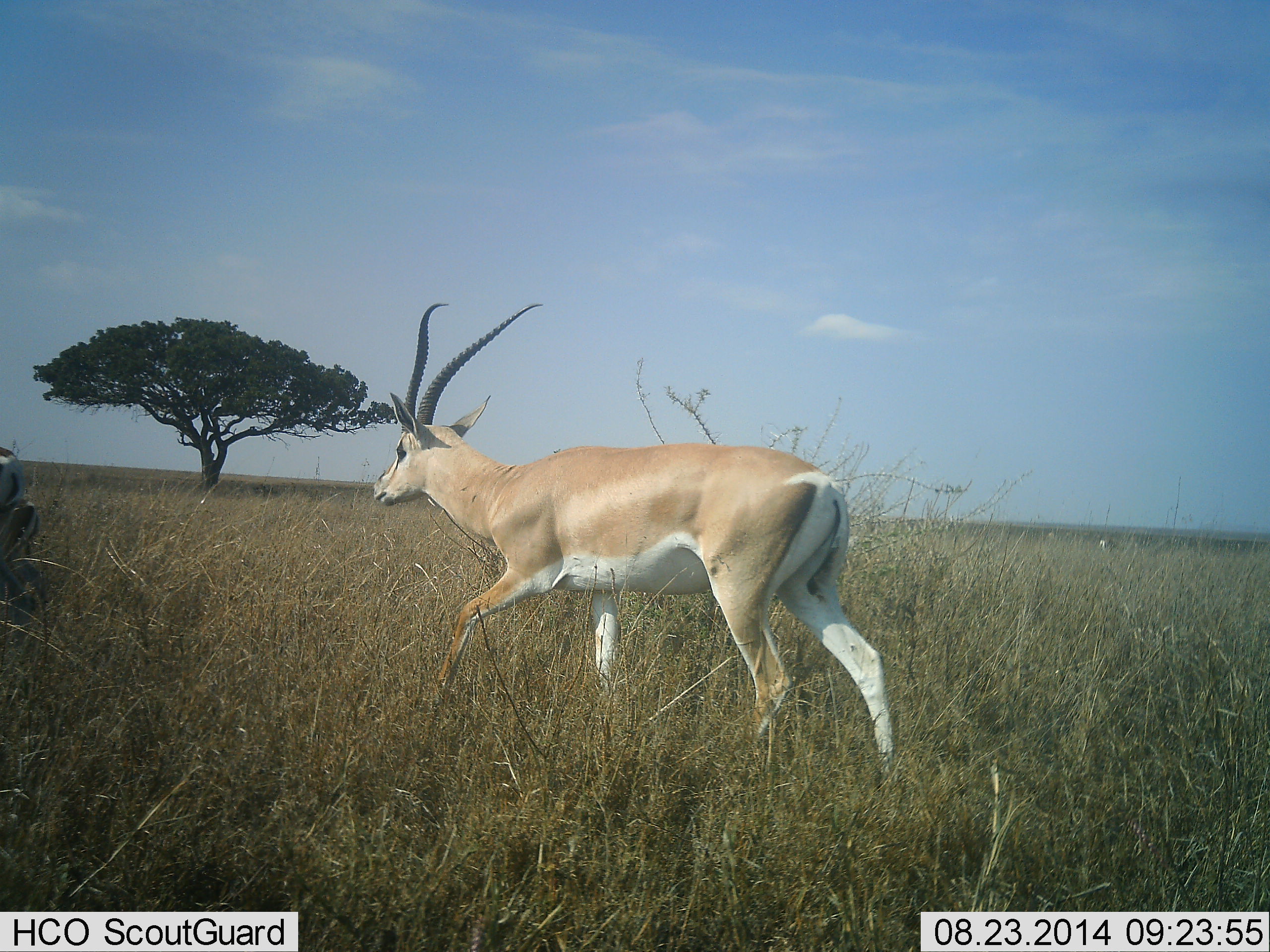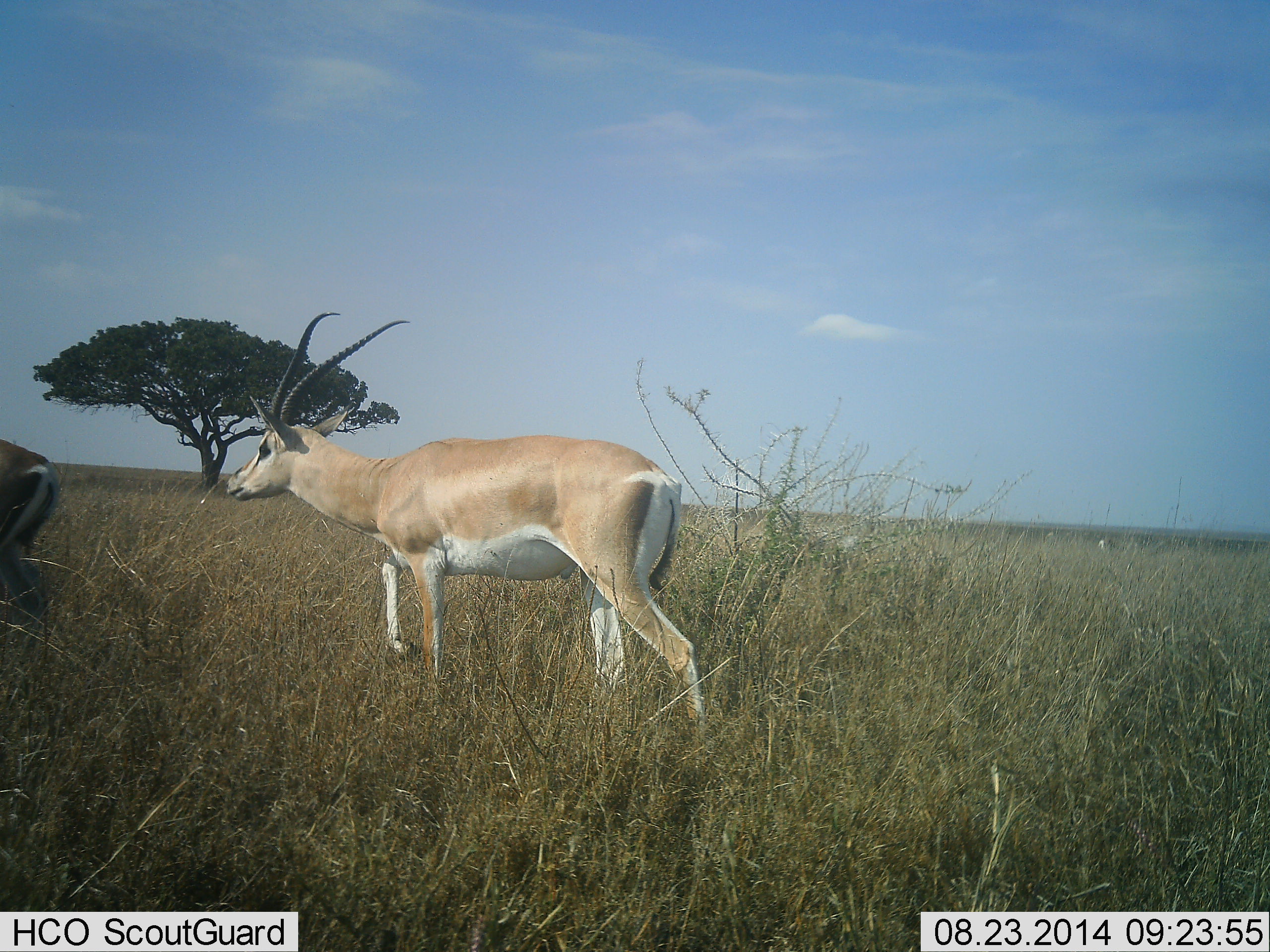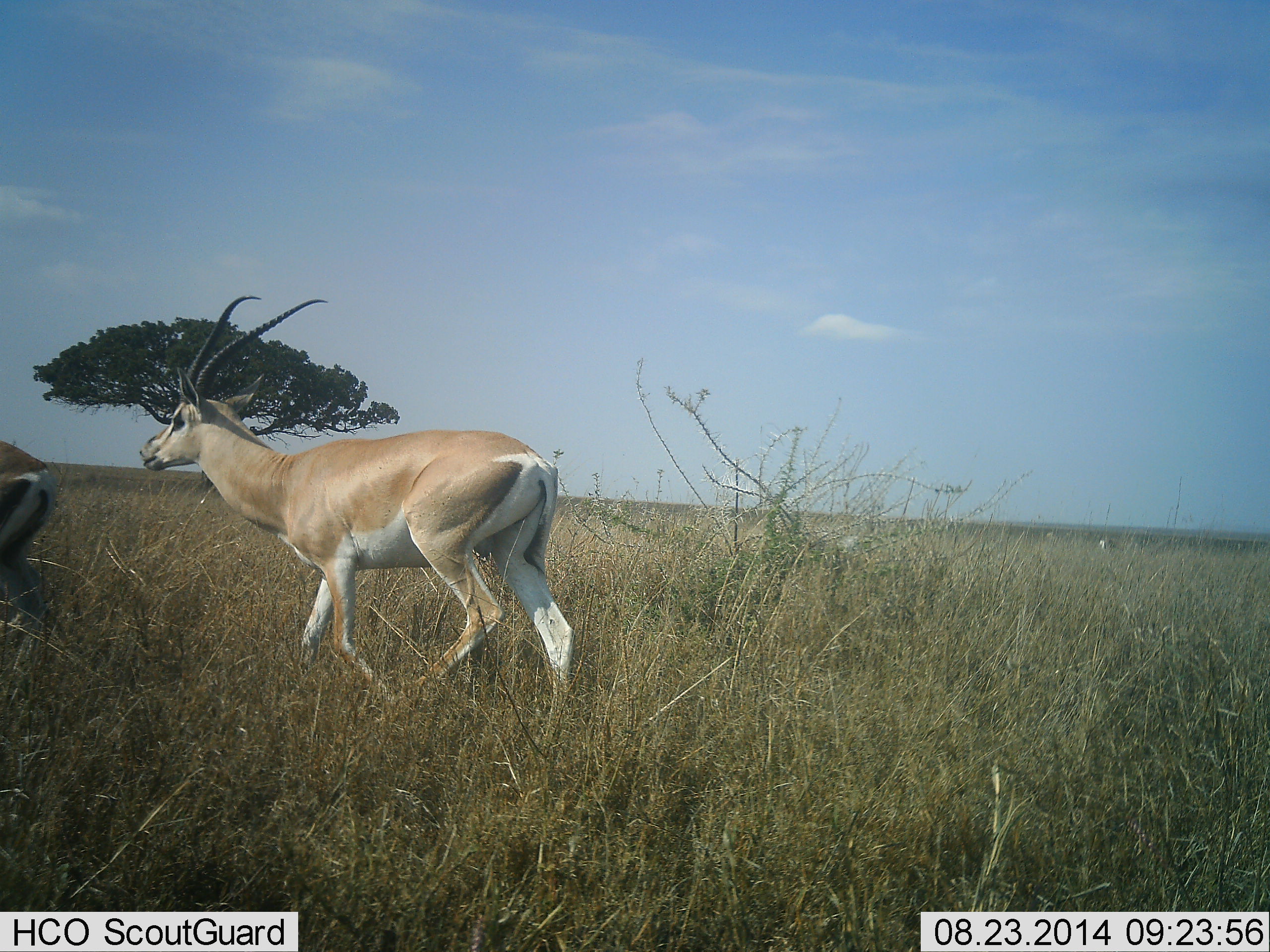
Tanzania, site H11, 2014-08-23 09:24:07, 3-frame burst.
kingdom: Animalia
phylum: Chordata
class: Mammalia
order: Artiodactyla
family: Bovidae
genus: Nanger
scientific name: Nanger granti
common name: grant's gazelle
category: gazellegrants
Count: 2.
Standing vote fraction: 40%.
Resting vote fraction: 0%.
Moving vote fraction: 90%.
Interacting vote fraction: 0%.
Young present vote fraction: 0%.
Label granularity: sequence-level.